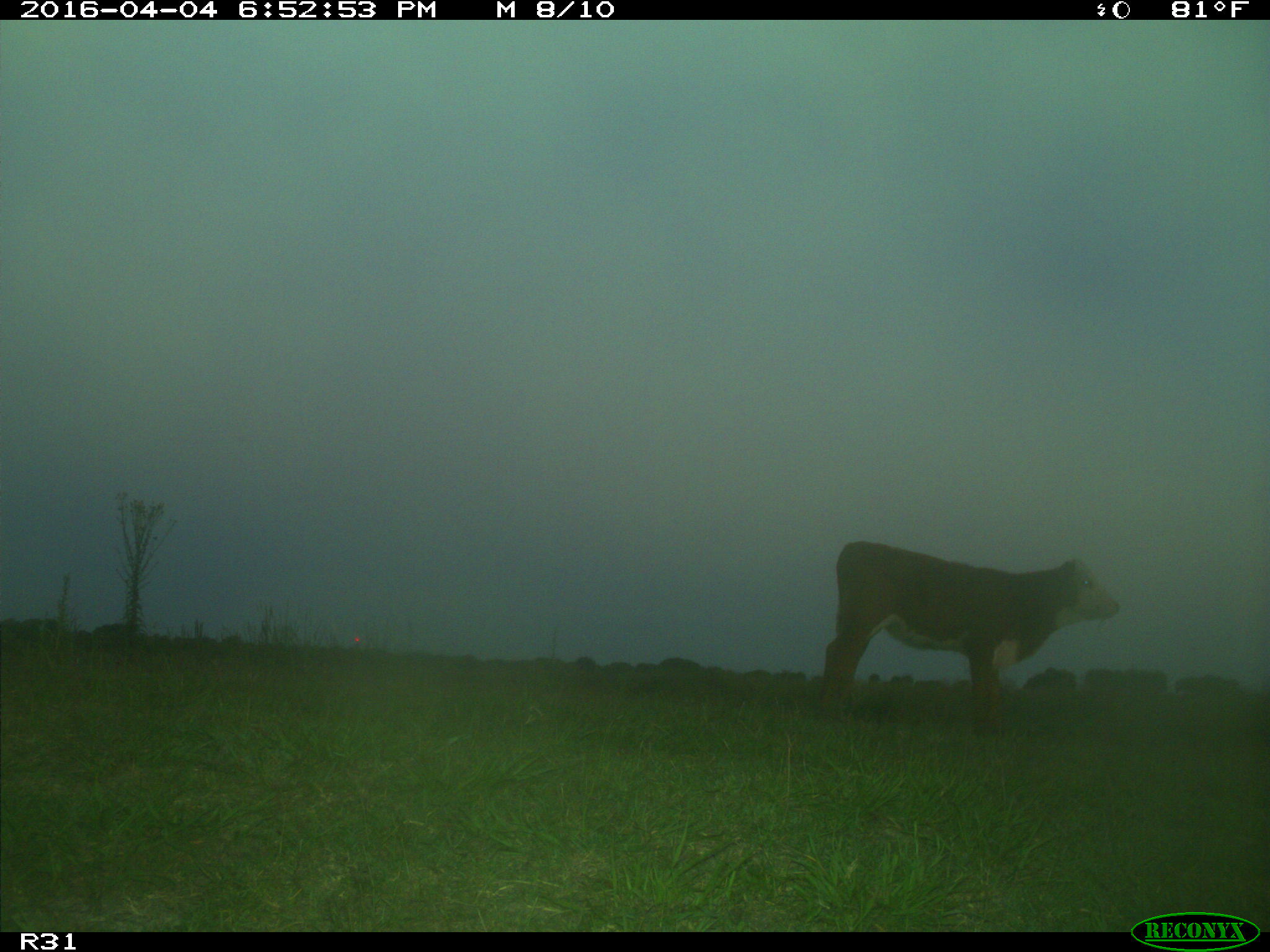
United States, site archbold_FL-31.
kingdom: Animalia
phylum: Chordata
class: Mammalia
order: Artiodactyla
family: Bovidae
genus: Bos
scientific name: Bos taurus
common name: domestic cow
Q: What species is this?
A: Bos taurus (domestic cow).